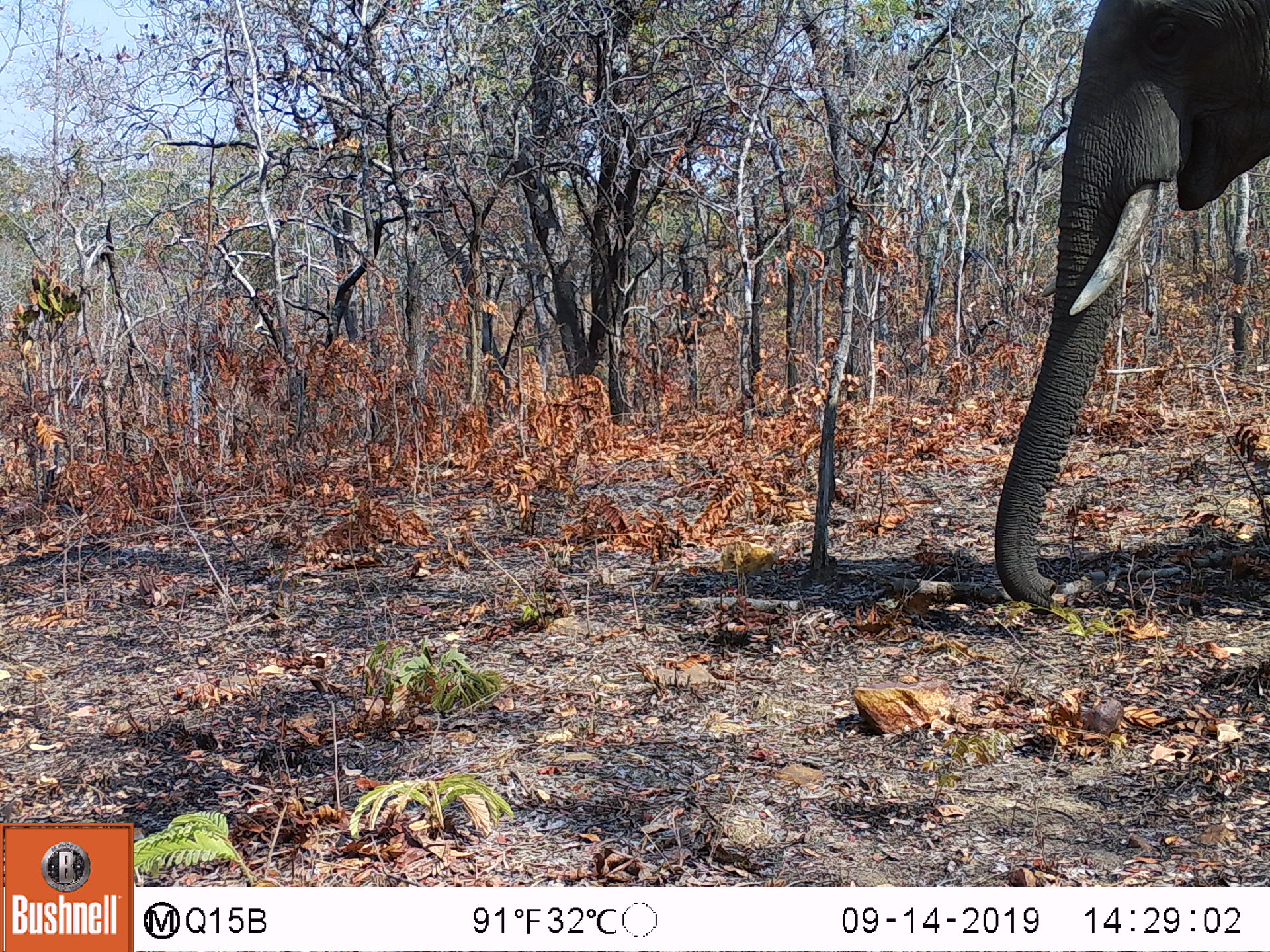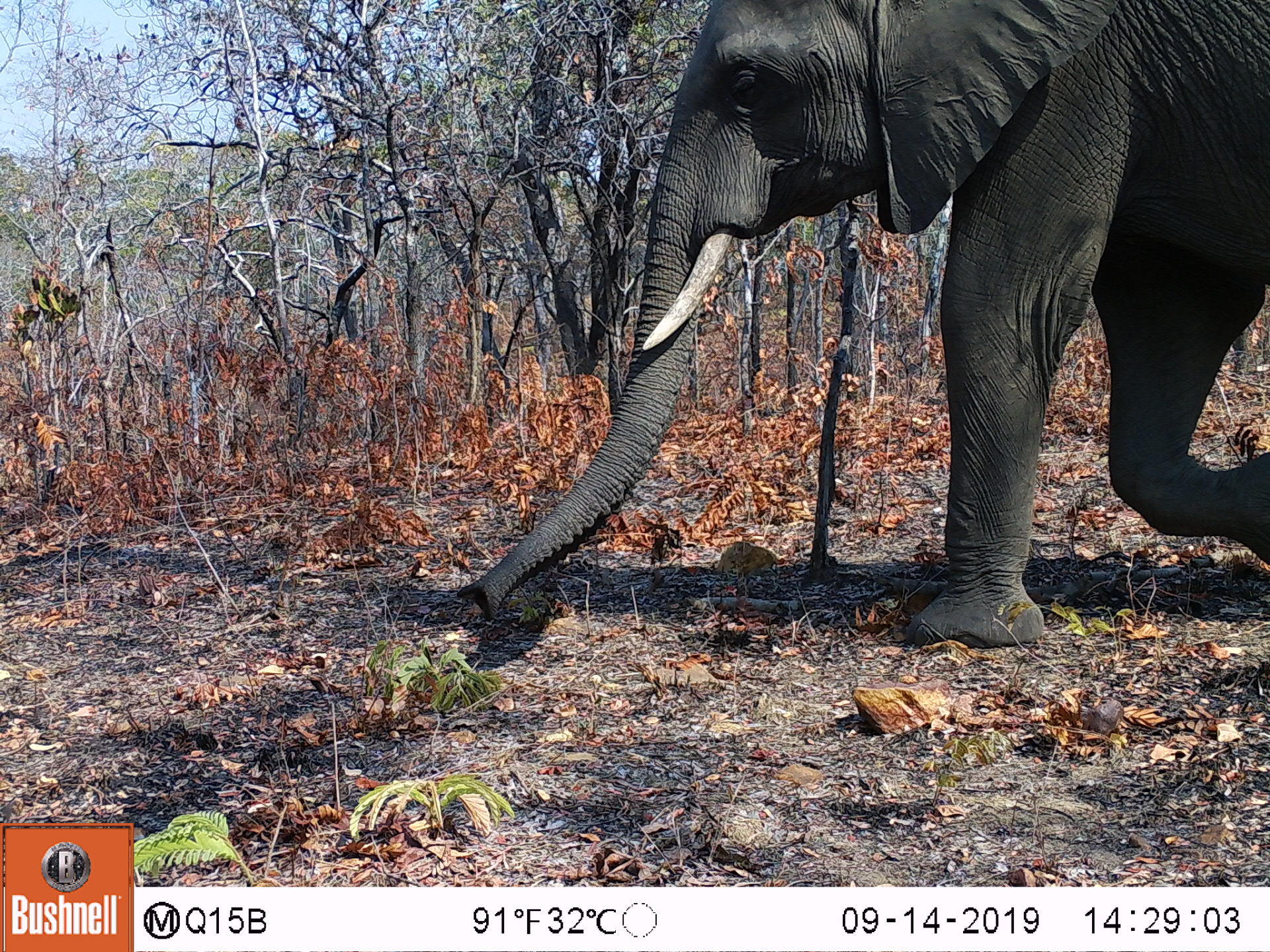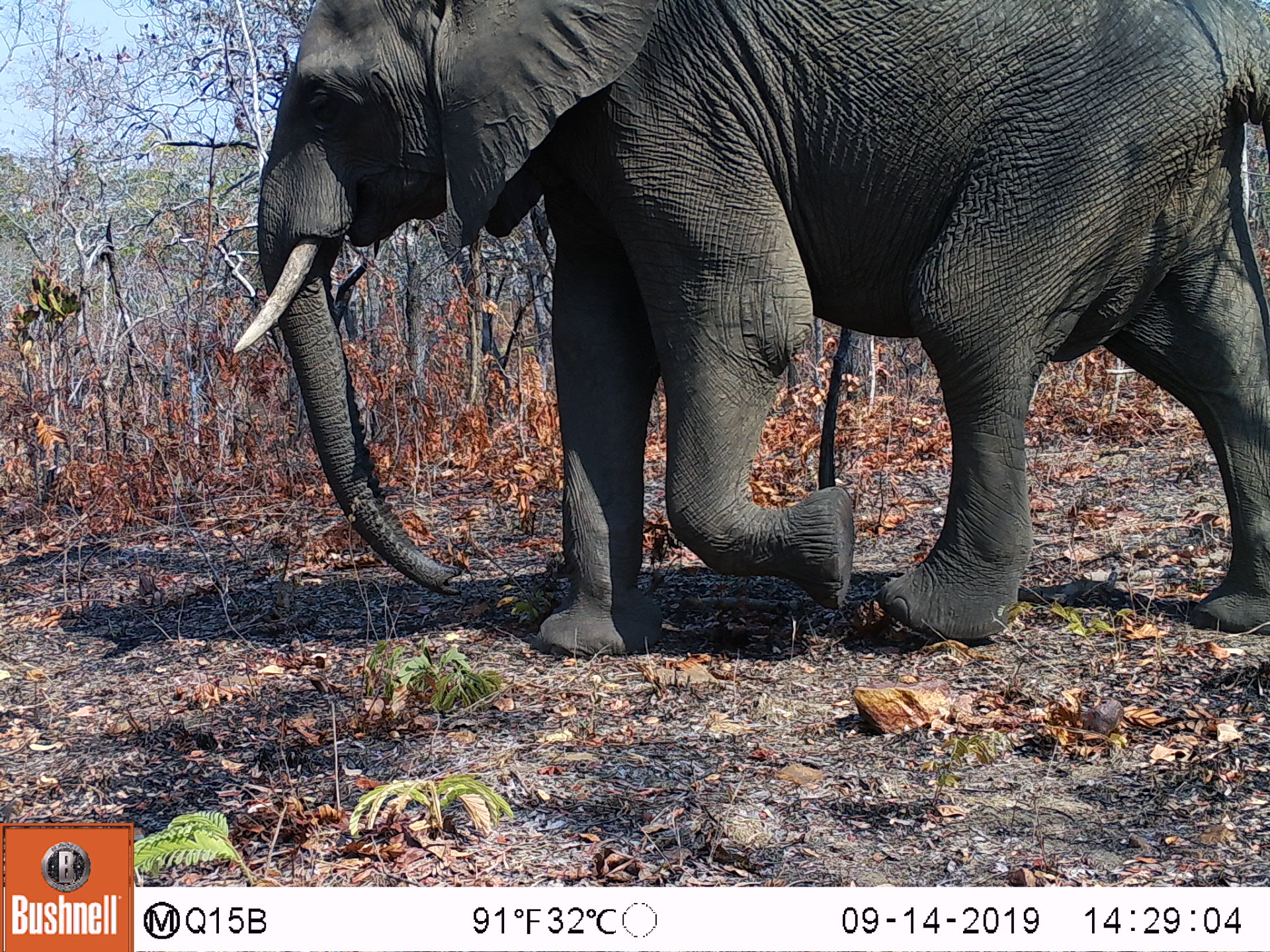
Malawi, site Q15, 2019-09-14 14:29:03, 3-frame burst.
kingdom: Animalia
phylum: Chordata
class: Mammalia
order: Proboscidea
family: Elephantidae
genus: Loxodonta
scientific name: Loxodonta africana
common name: african savanna elephant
African savanna elephant (Loxodonta africana), count 1.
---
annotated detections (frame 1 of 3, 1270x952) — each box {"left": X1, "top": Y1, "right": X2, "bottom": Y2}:
african savanna elephant: {"left": 986, "top": 0, "right": 1269, "bottom": 617}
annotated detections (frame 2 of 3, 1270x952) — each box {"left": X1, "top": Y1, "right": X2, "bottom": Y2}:
african savanna elephant: {"left": 449, "top": 2, "right": 1269, "bottom": 660}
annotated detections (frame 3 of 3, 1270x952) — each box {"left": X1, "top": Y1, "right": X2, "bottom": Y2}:
african savanna elephant: {"left": 205, "top": 0, "right": 1266, "bottom": 677}